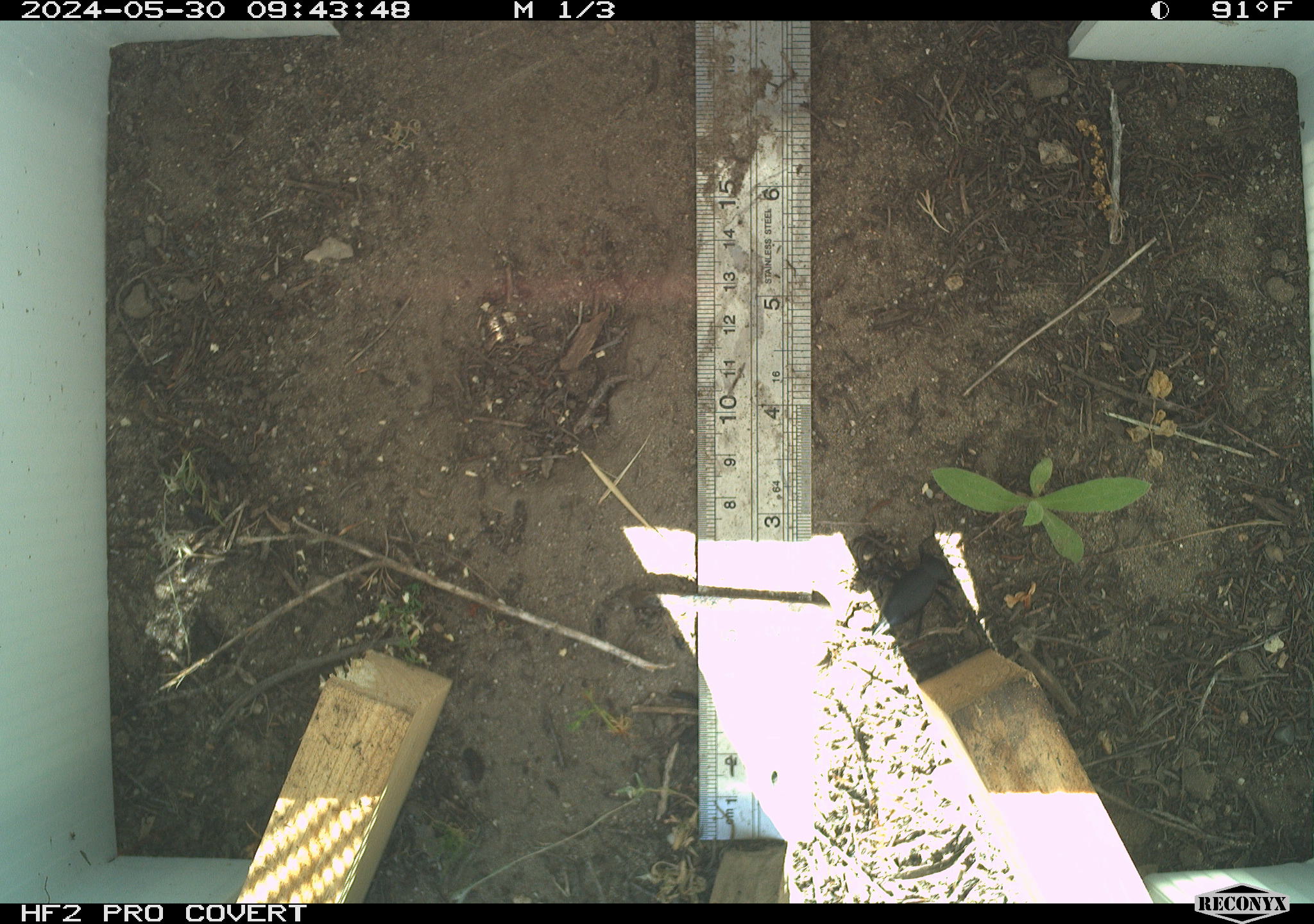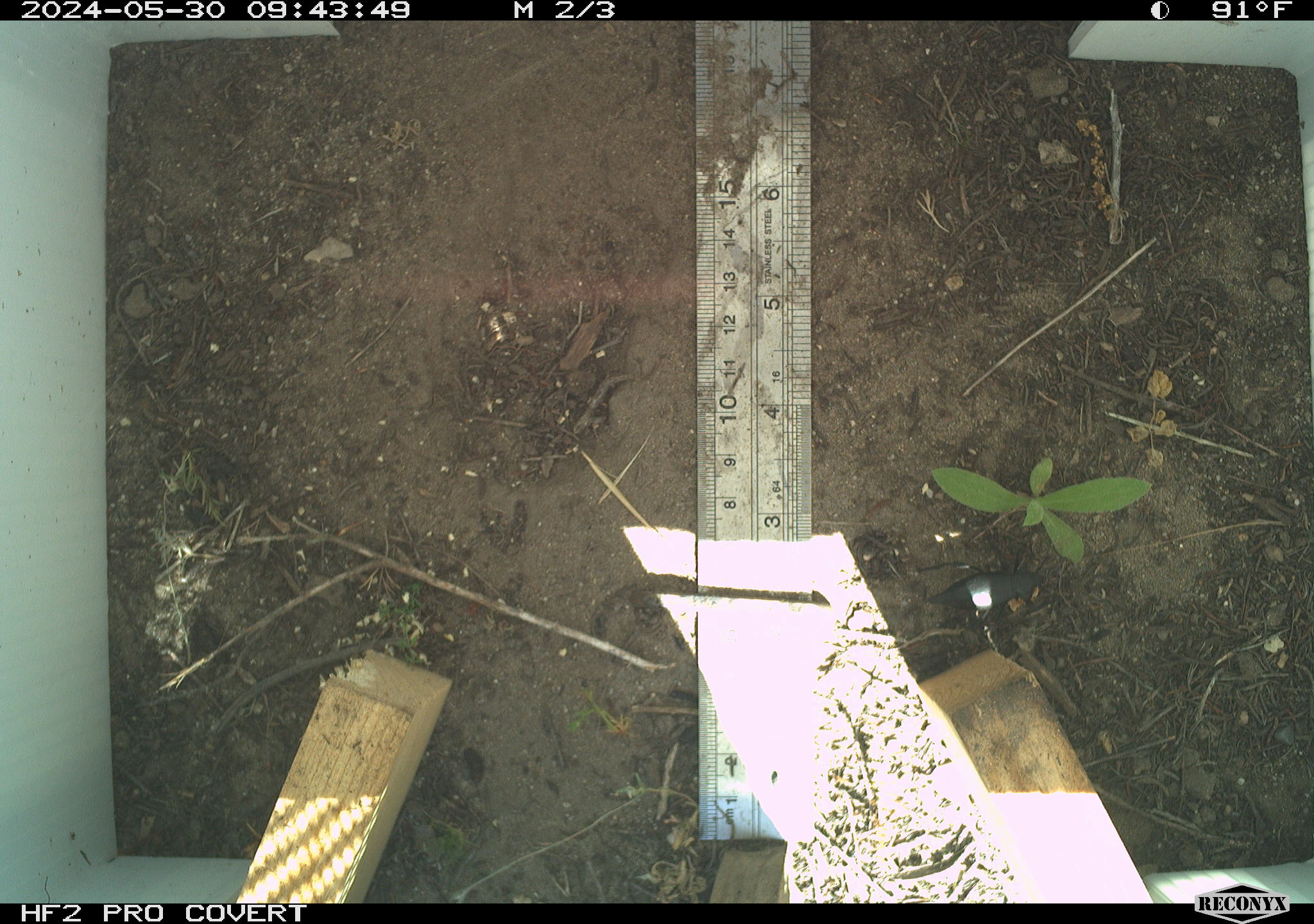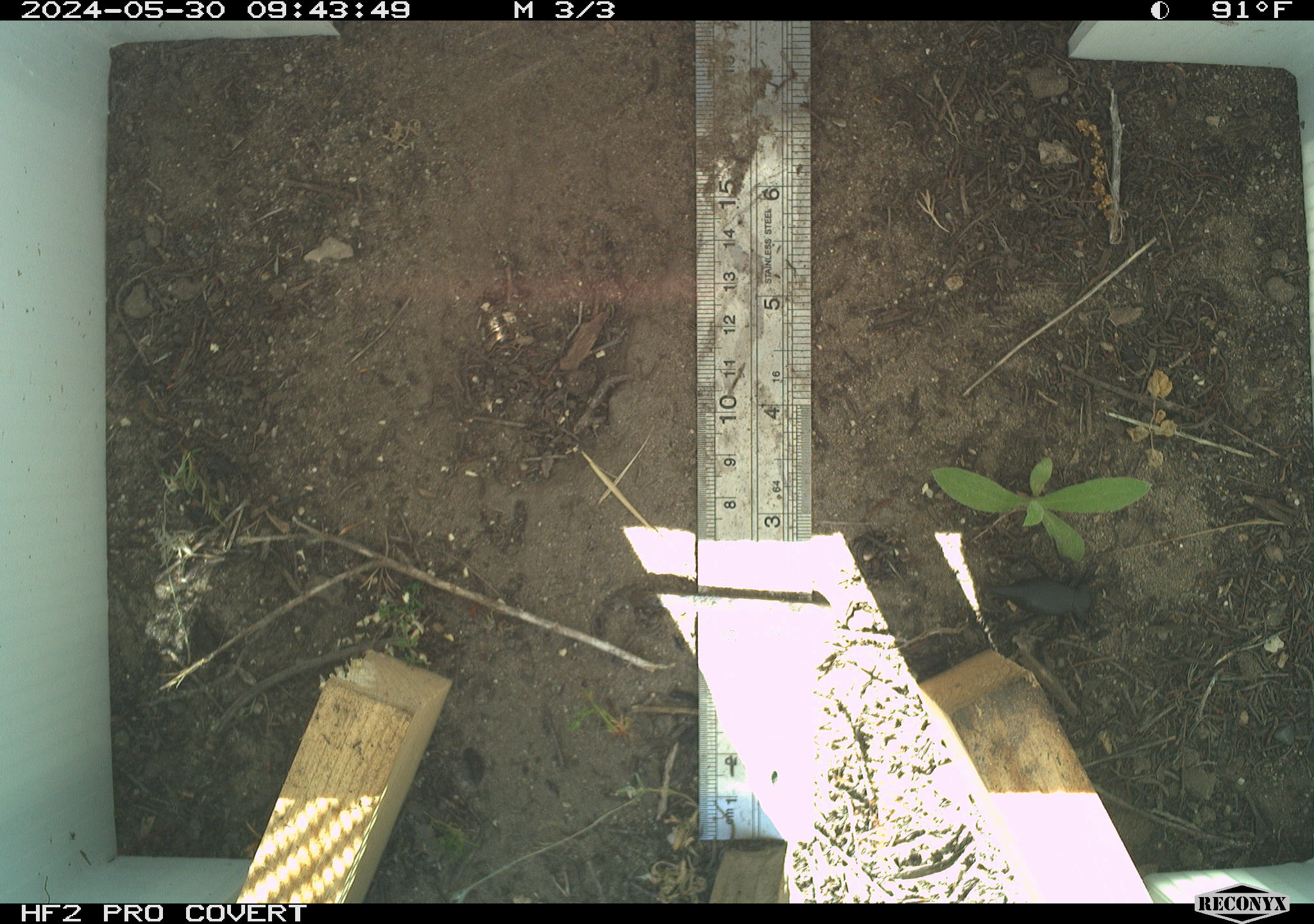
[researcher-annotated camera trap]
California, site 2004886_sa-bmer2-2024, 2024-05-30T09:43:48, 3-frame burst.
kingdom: Animalia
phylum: Arthropoda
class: Insecta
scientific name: Insecta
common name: insect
Insect (Insecta).